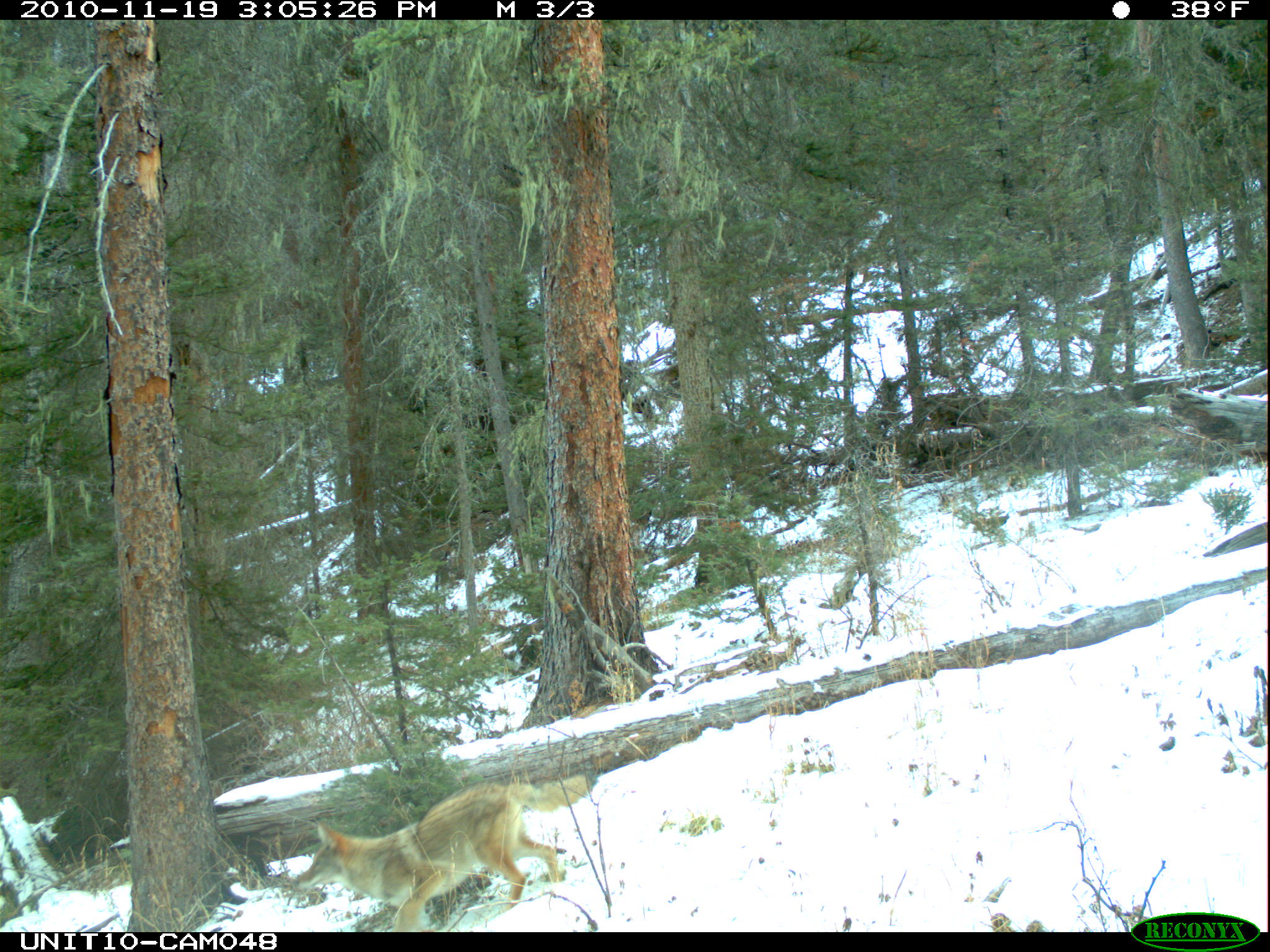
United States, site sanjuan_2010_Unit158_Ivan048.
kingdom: Animalia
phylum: Chordata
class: Mammalia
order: Carnivora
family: Canidae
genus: Canis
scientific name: Canis latrans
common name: coyote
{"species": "Canis latrans (coyote)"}